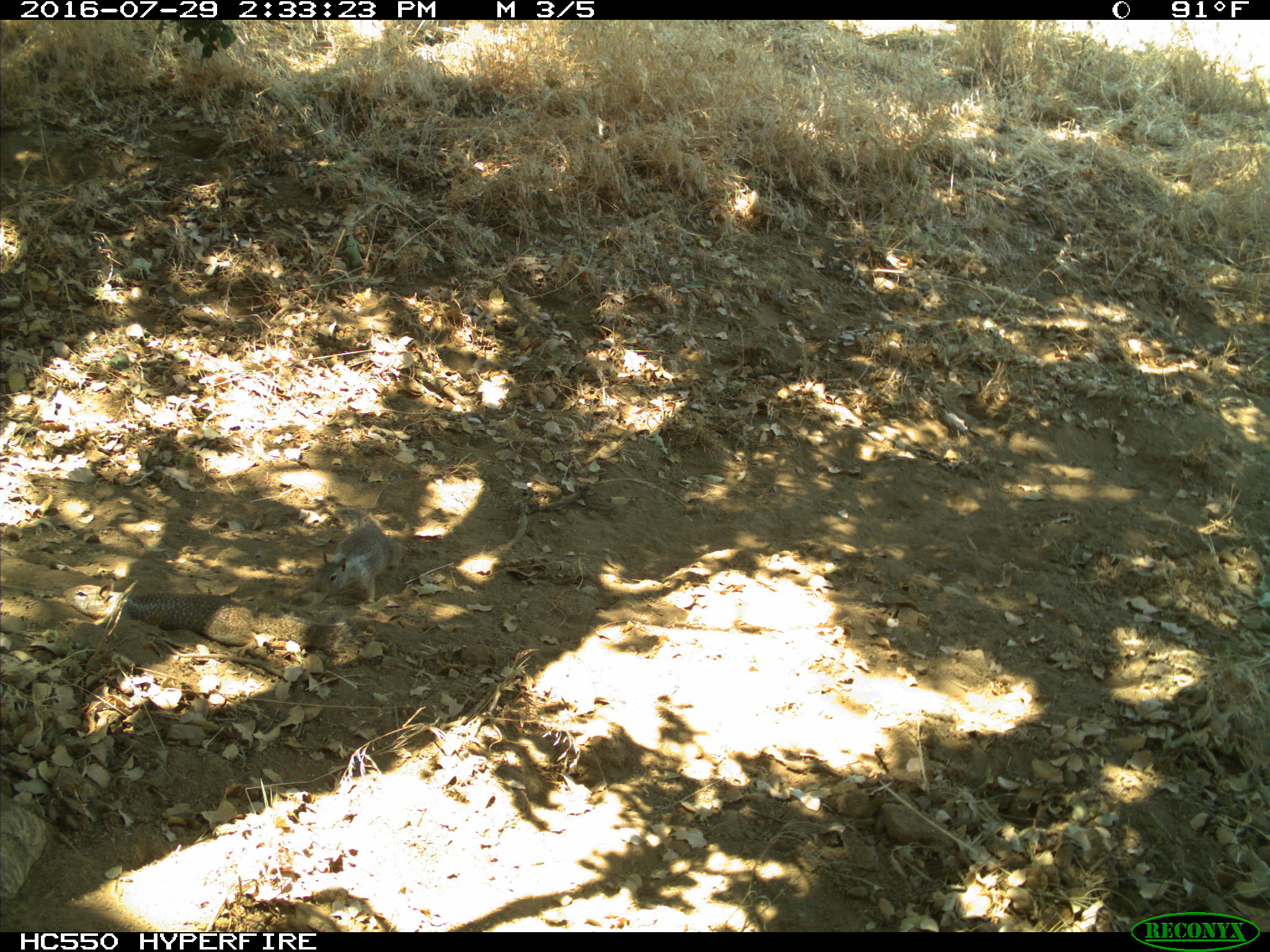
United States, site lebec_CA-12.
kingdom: Animalia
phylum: Chordata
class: Mammalia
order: Rodentia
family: Sciuridae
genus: Otospermophilus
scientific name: Otospermophilus beecheyi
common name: california ground squirrel